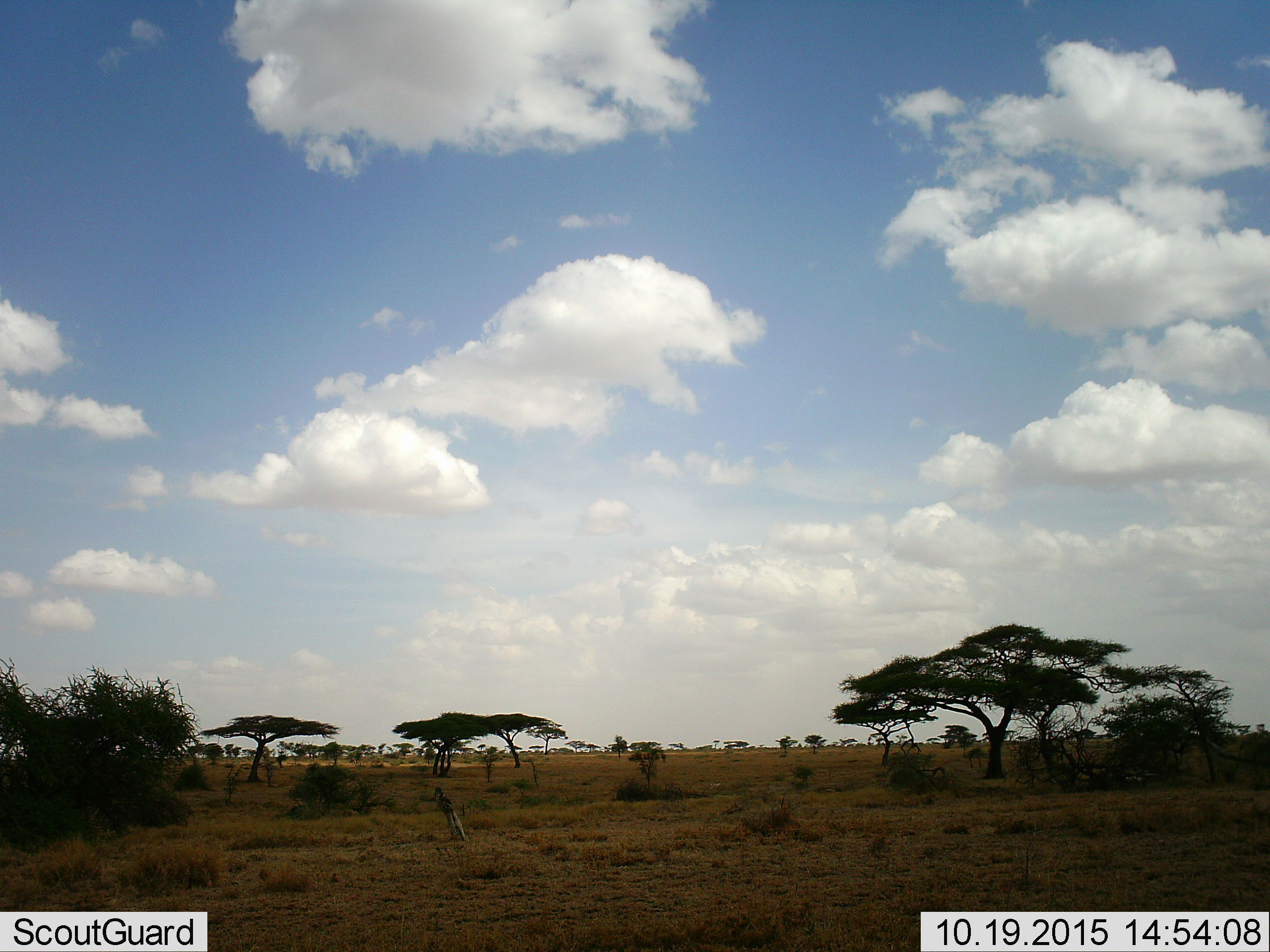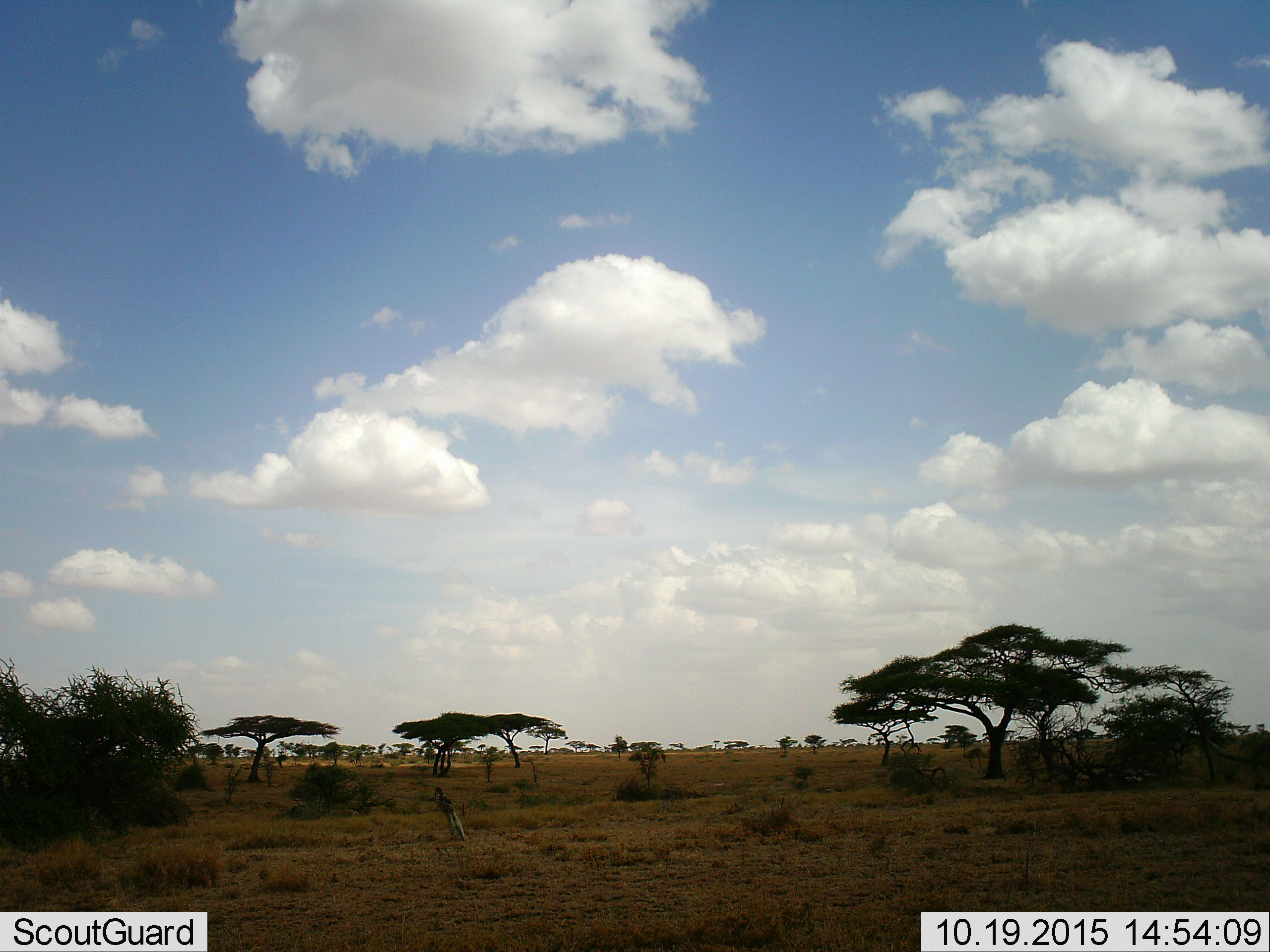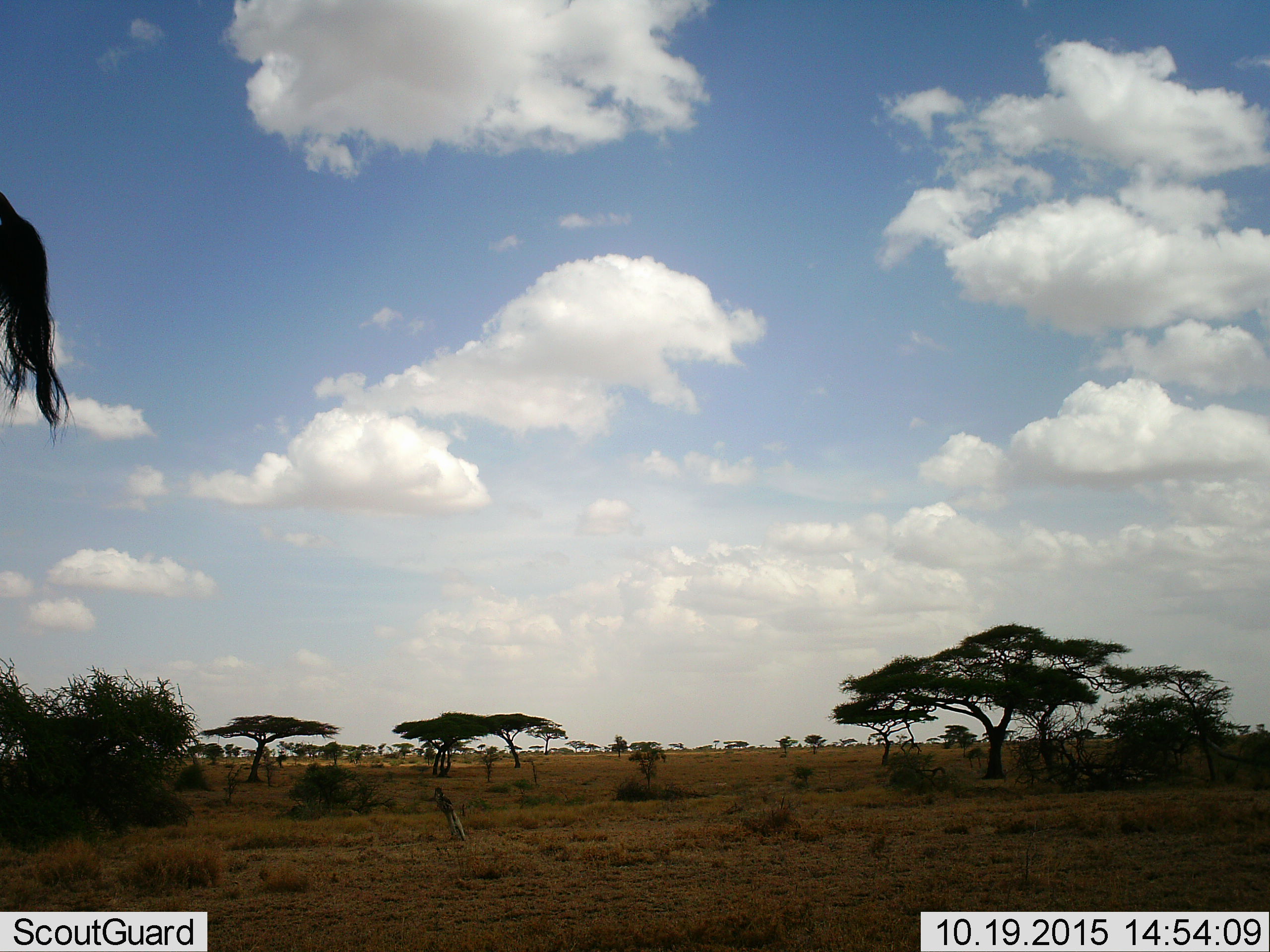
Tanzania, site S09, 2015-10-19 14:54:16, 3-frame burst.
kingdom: Animalia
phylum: Chordata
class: Mammalia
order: Artiodactyla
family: Giraffidae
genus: Giraffa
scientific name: Giraffa camelopardalis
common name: giraffe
Giraffe (Giraffa camelopardalis), count 1. Behavior (volunteer vote fractions): standing 100%, resting 0%, moving 0%, interacting 0%. Young present (vote fraction): 0%. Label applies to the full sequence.